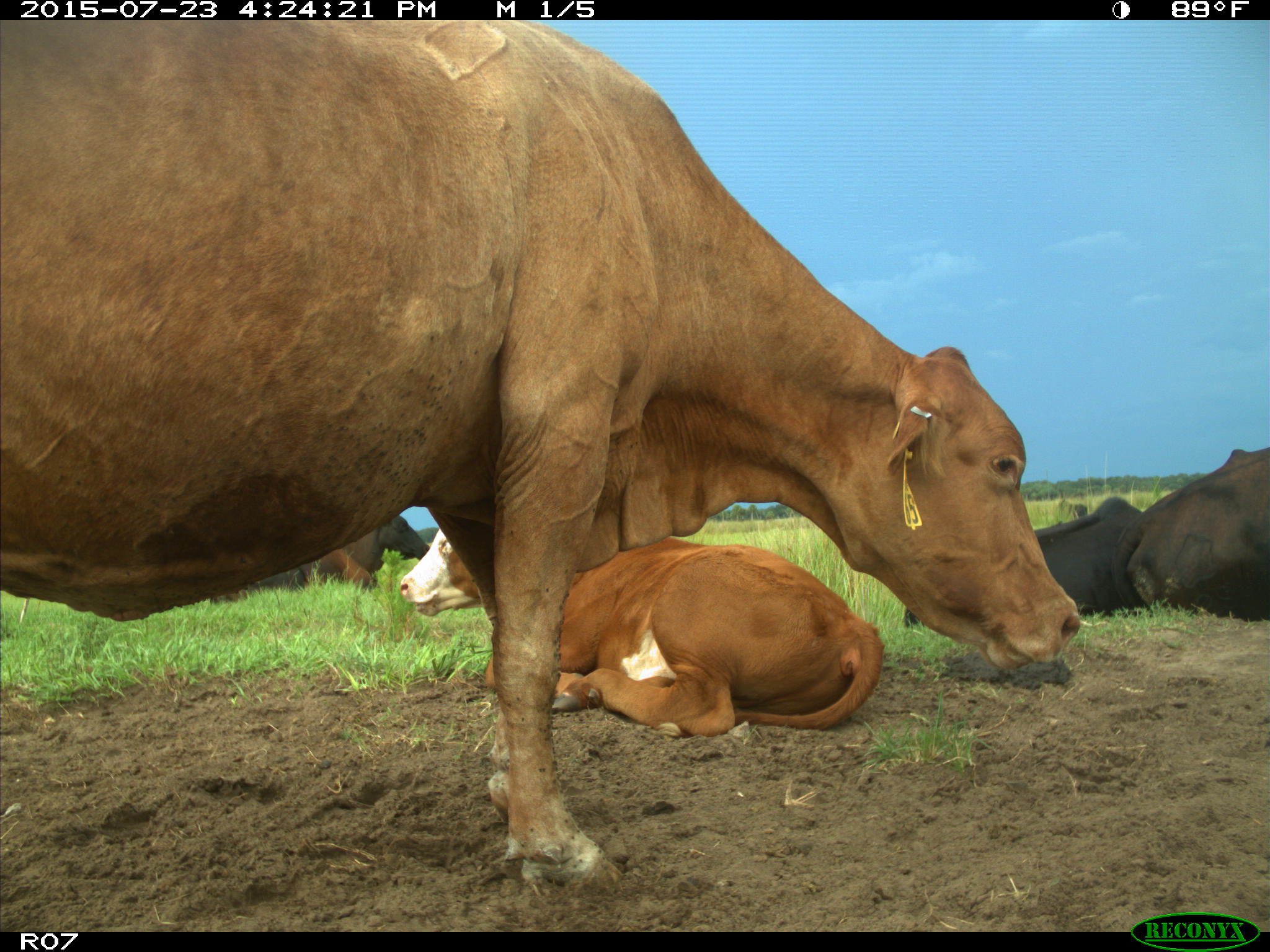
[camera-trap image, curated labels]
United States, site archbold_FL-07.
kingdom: Animalia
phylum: Chordata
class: Mammalia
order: Artiodactyla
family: Bovidae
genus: Bos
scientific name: Bos taurus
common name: domestic cow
Bos taurus (domestic cow).